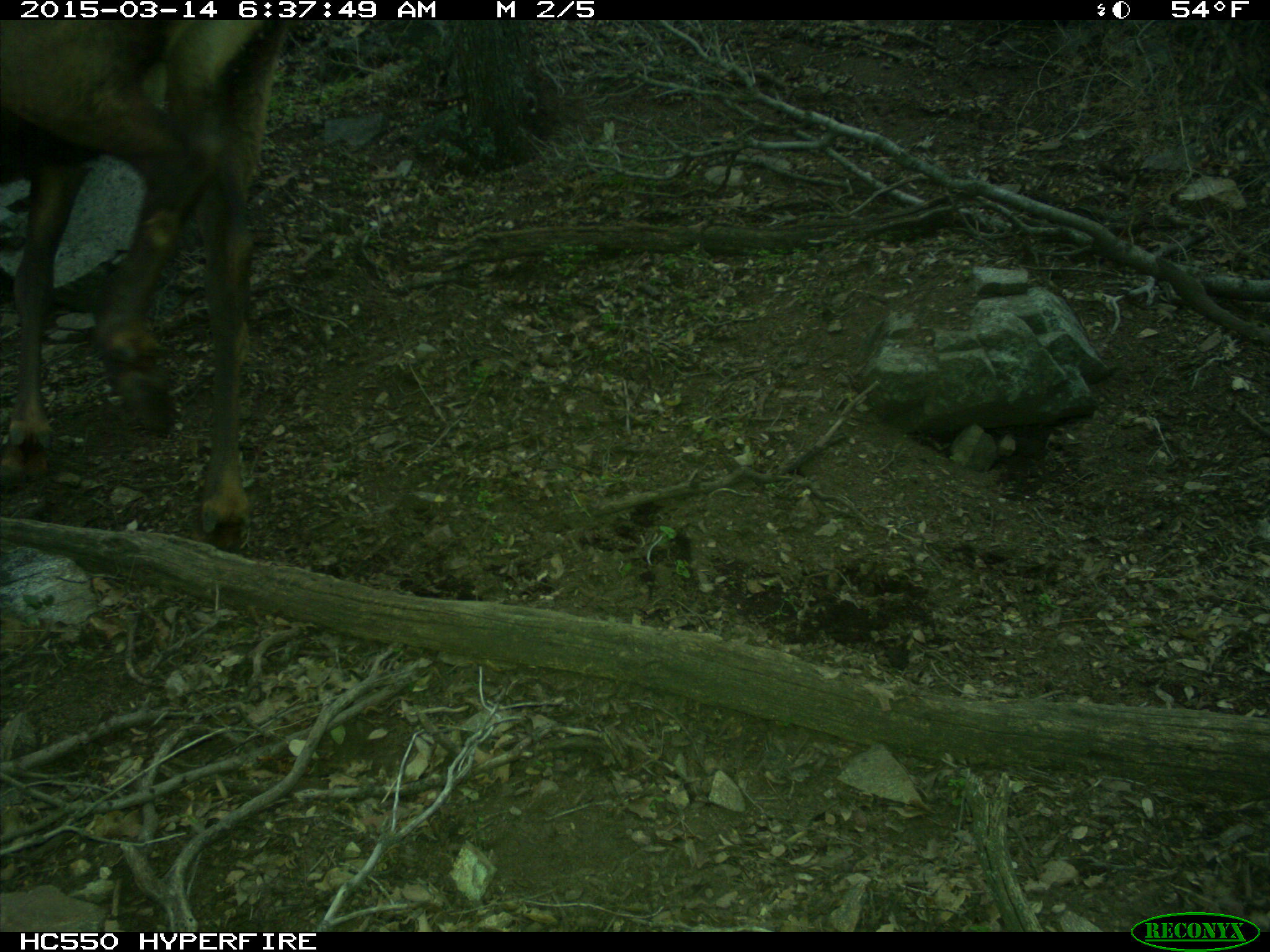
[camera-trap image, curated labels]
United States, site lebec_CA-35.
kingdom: Animalia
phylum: Chordata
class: Mammalia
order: Artiodactyla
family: Cervidae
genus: Cervus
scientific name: Cervus canadensis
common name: elk